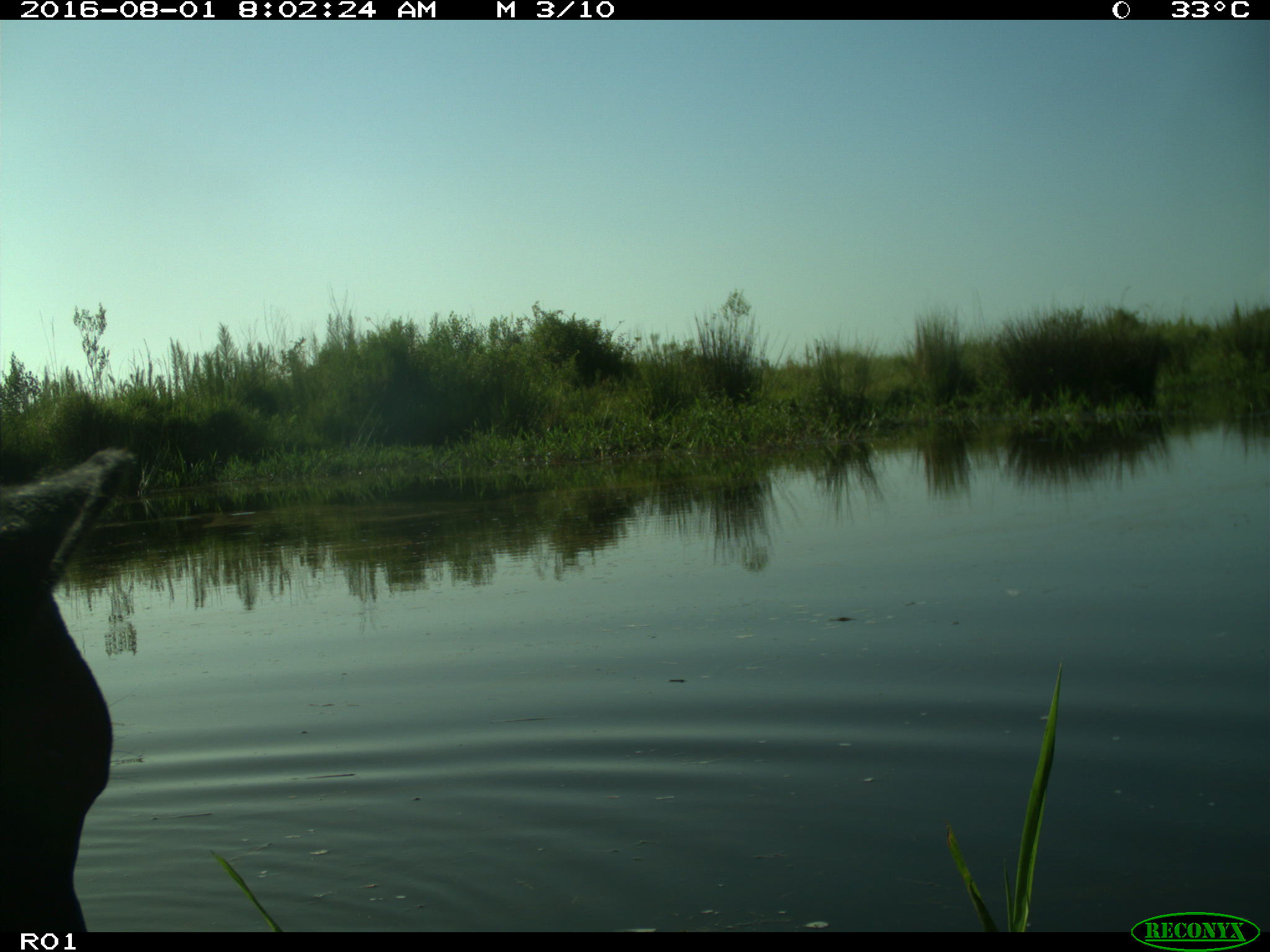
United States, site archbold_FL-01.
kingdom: Animalia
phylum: Chordata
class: Mammalia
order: Artiodactyla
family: Bovidae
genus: Bos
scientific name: Bos taurus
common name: domestic cow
Bos taurus (domestic cow).